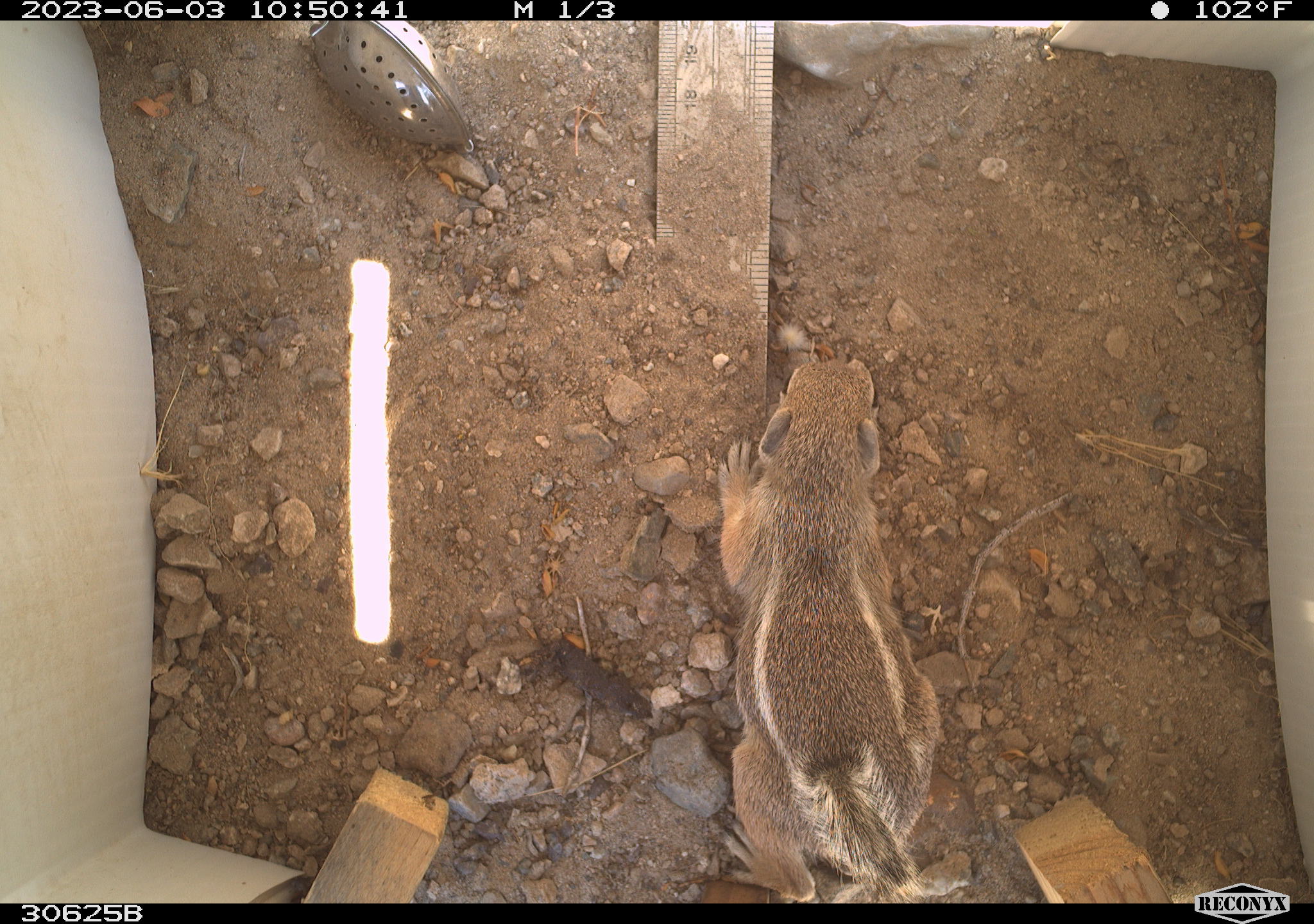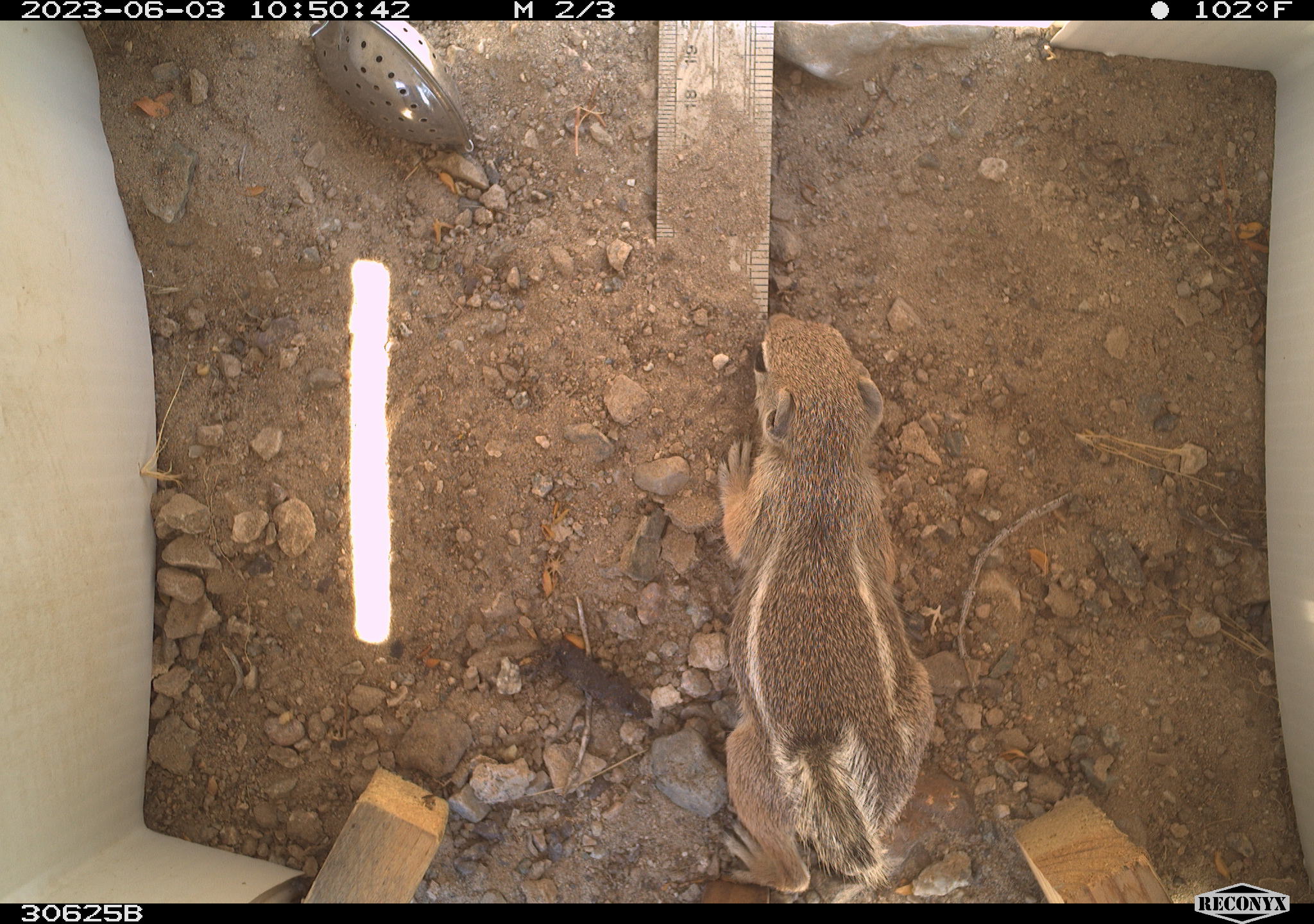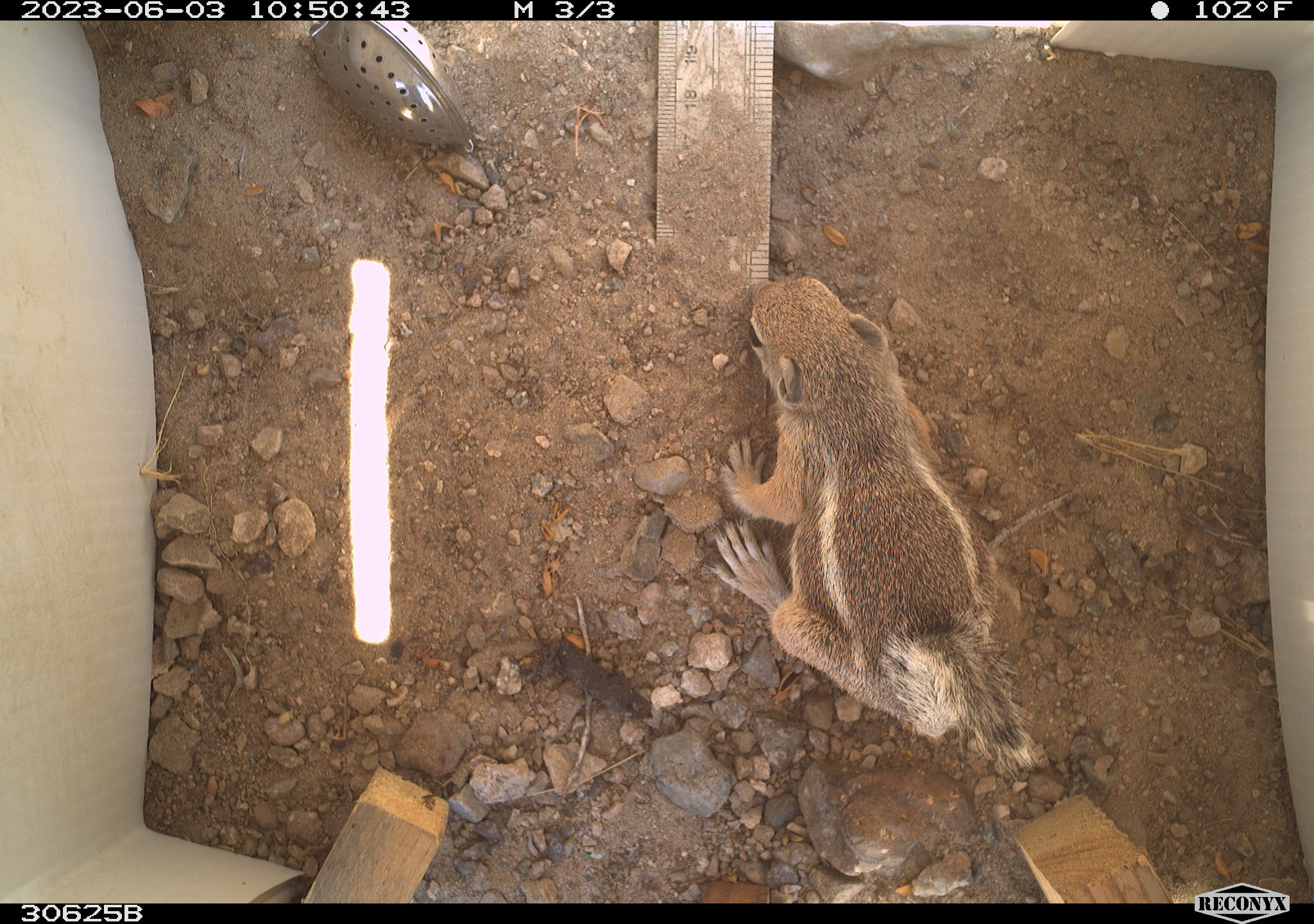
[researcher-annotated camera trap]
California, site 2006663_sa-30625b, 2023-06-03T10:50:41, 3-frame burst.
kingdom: Animalia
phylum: Chordata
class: Mammalia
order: Rodentia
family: Sciuridae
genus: Ammospermophilus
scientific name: Ammospermophilus leucurus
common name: white-tailed antelope squirrel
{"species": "white-tailed antelope squirrel (Ammospermophilus leucurus)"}